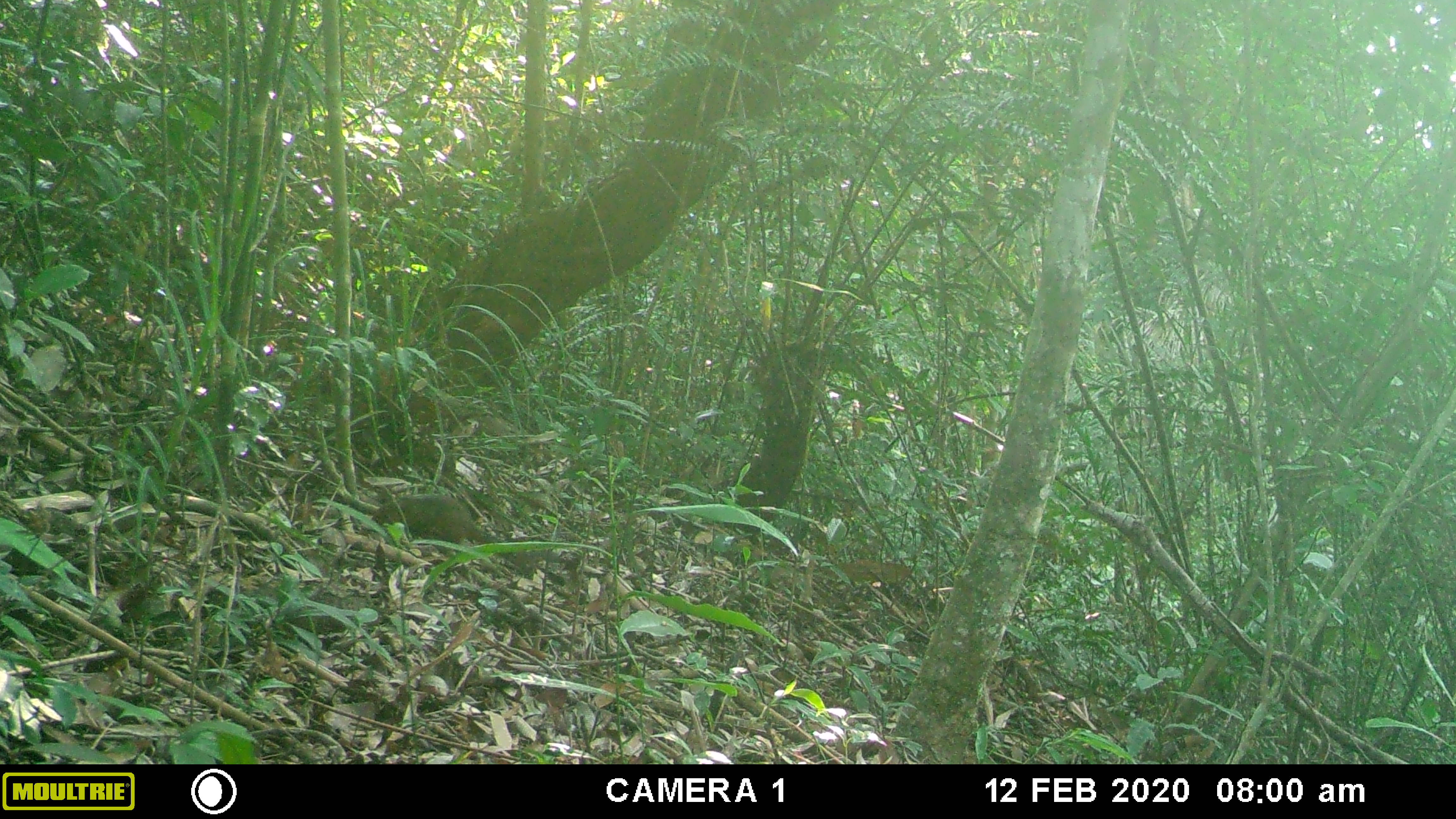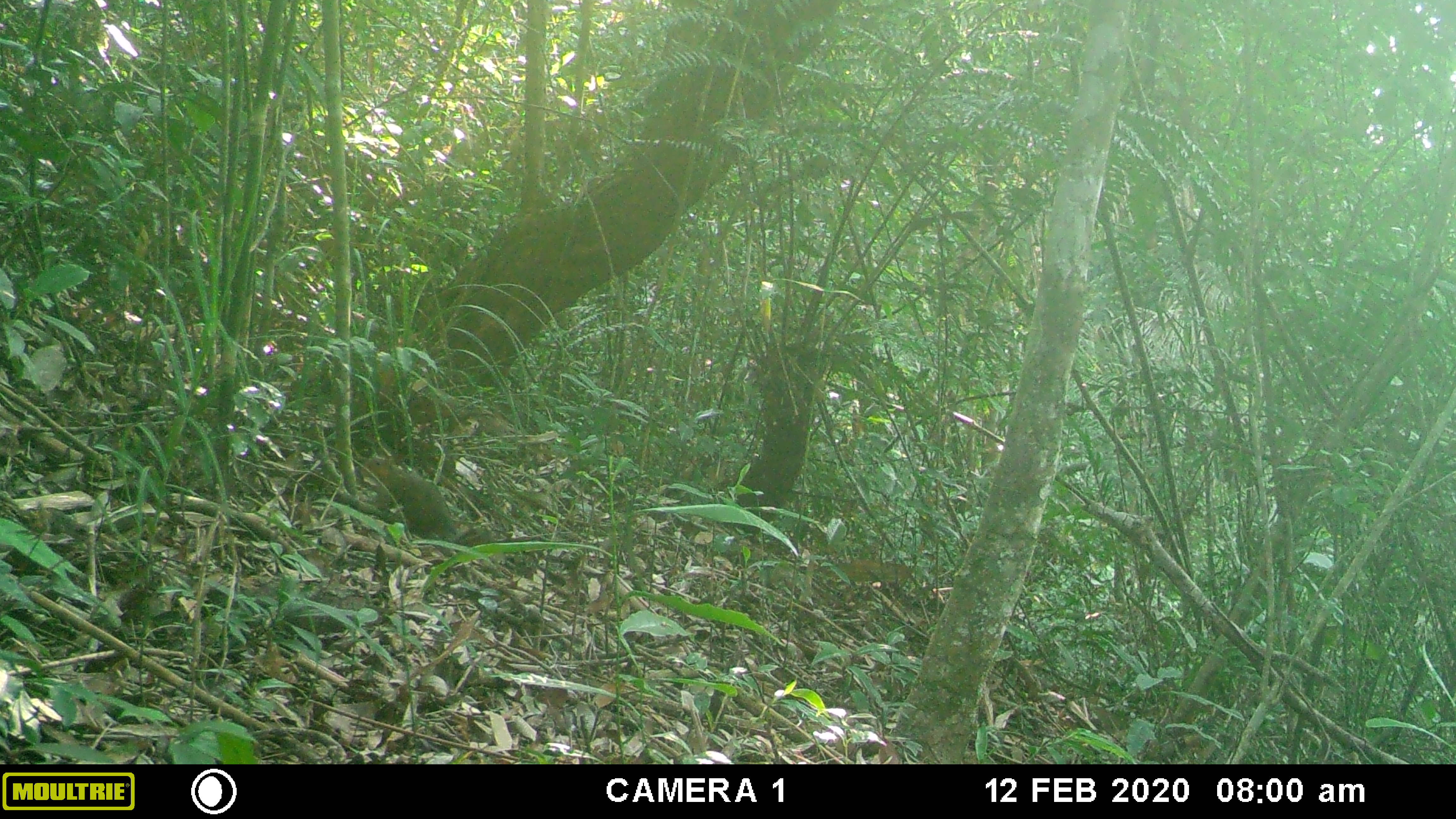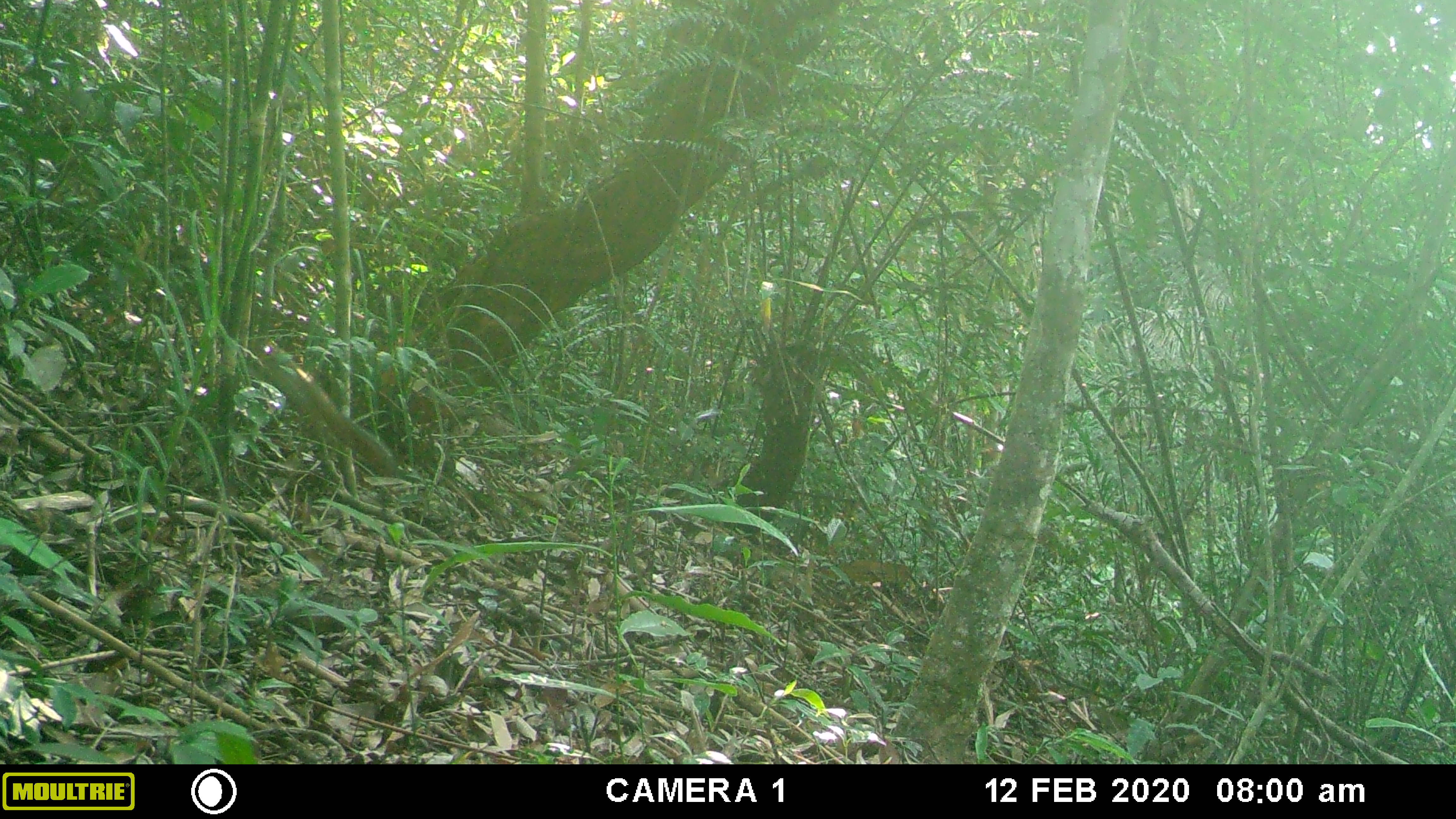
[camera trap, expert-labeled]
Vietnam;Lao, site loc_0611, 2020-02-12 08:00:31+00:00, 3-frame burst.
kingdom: Animalia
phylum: Chordata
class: Mammalia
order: Rodentia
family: Sciuridae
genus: Dremomys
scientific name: Dremomys rufigenis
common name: red-cheeked squirrel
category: red cheeked squirrel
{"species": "red cheeked squirrel (red-cheeked squirrel) (Dremomys rufigenis)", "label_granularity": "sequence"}